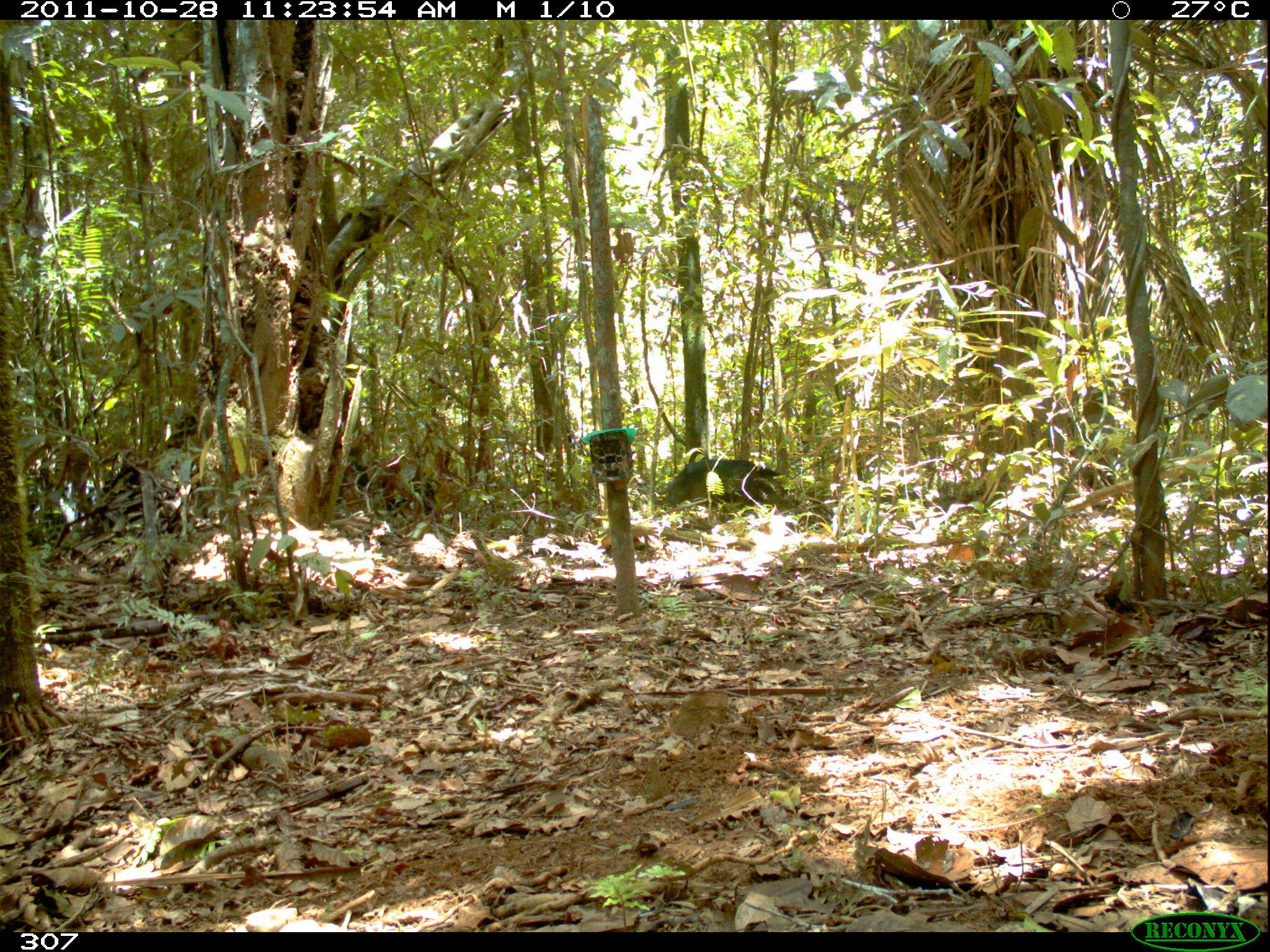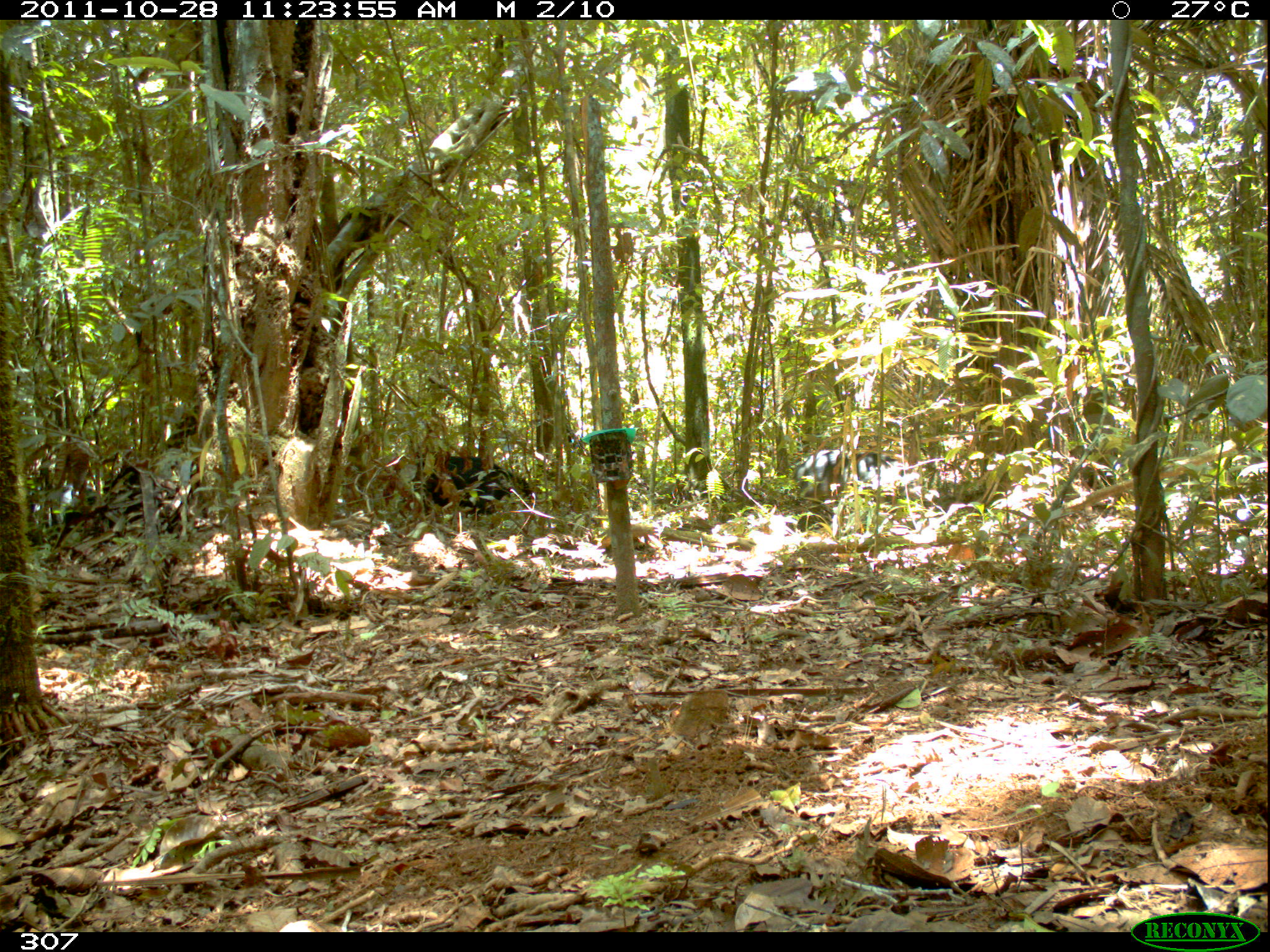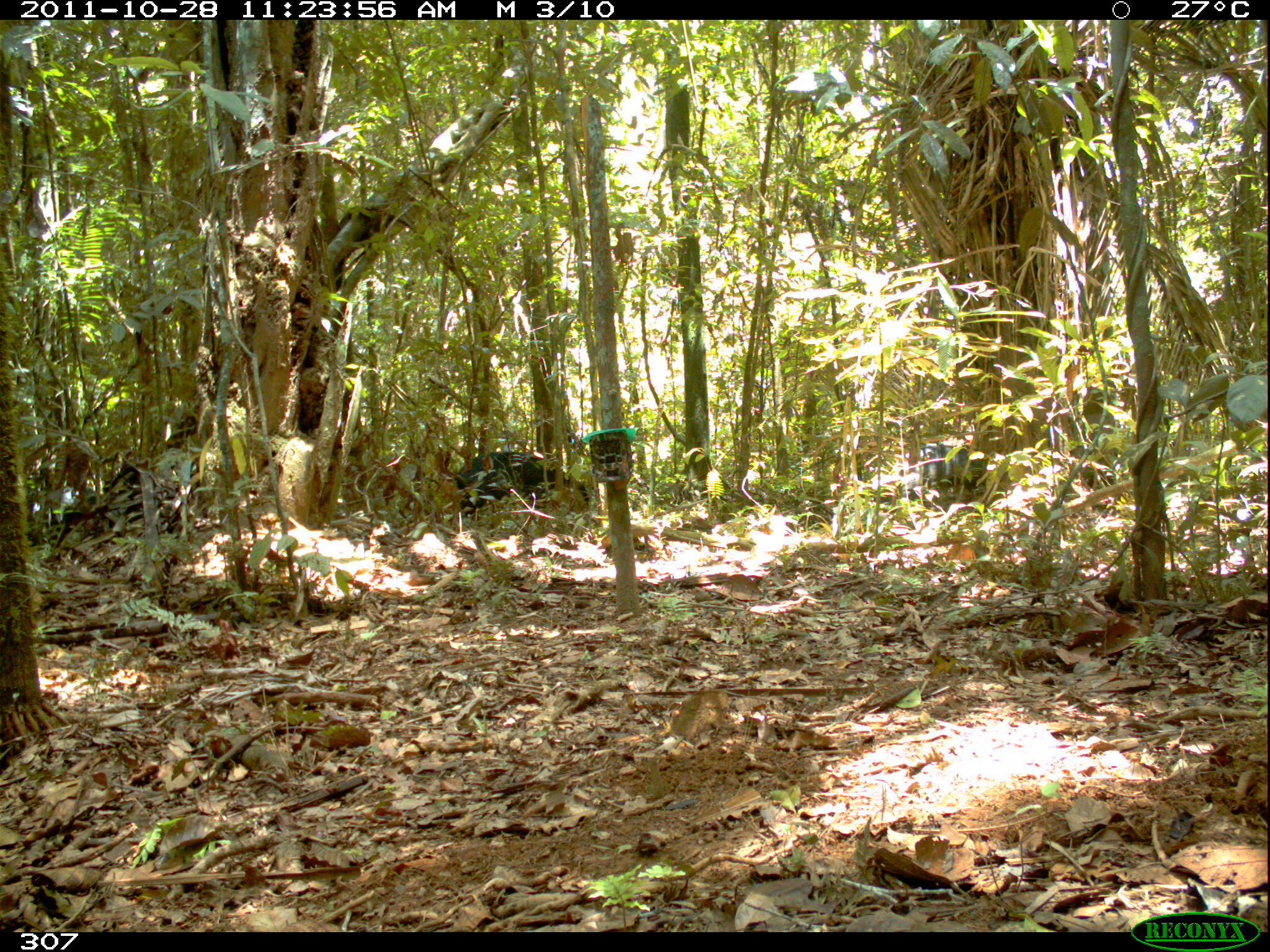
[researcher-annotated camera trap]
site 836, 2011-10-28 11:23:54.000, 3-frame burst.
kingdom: Animalia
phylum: Chordata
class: Mammalia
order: Artiodactyla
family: Tayassuidae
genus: Tayassu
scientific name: Tayassu pecari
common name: white-lipped peccary